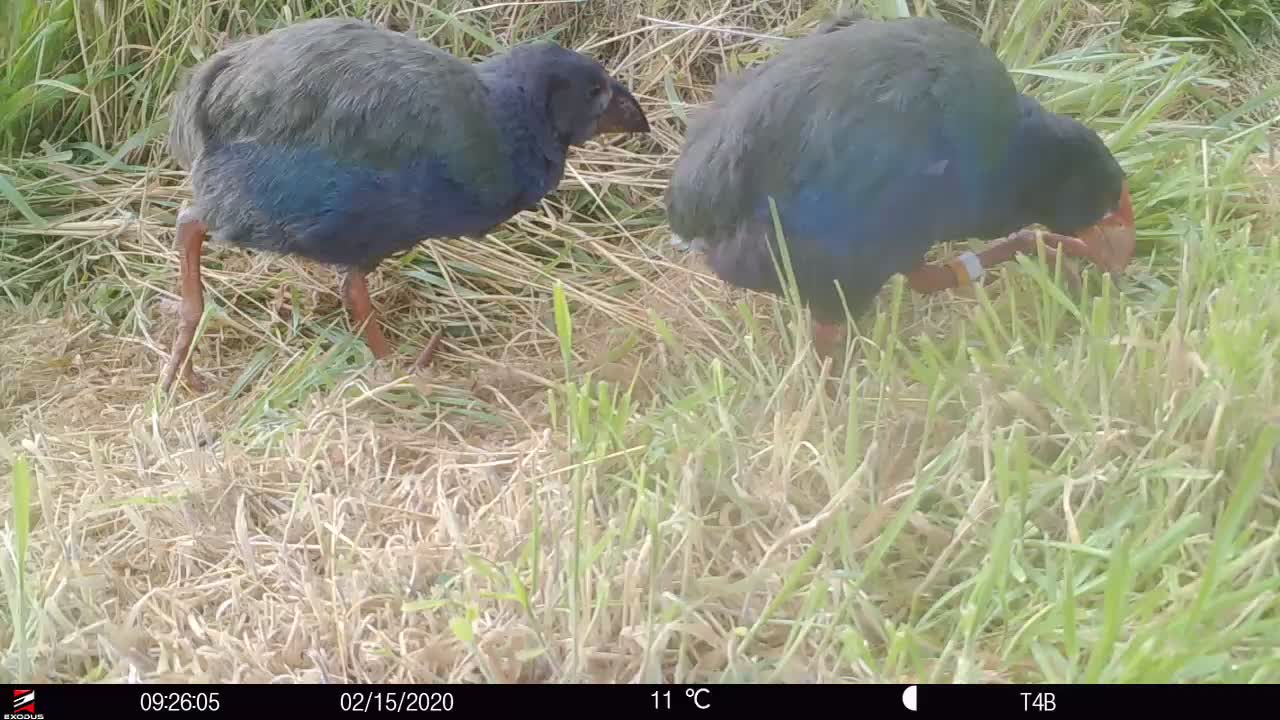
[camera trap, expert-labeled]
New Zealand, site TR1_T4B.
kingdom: Animalia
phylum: Chordata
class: Aves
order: Gruiformes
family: Rallidae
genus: Porphyrio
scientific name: Porphyrio mantelli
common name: takahe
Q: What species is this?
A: Takahe (Porphyrio mantelli).